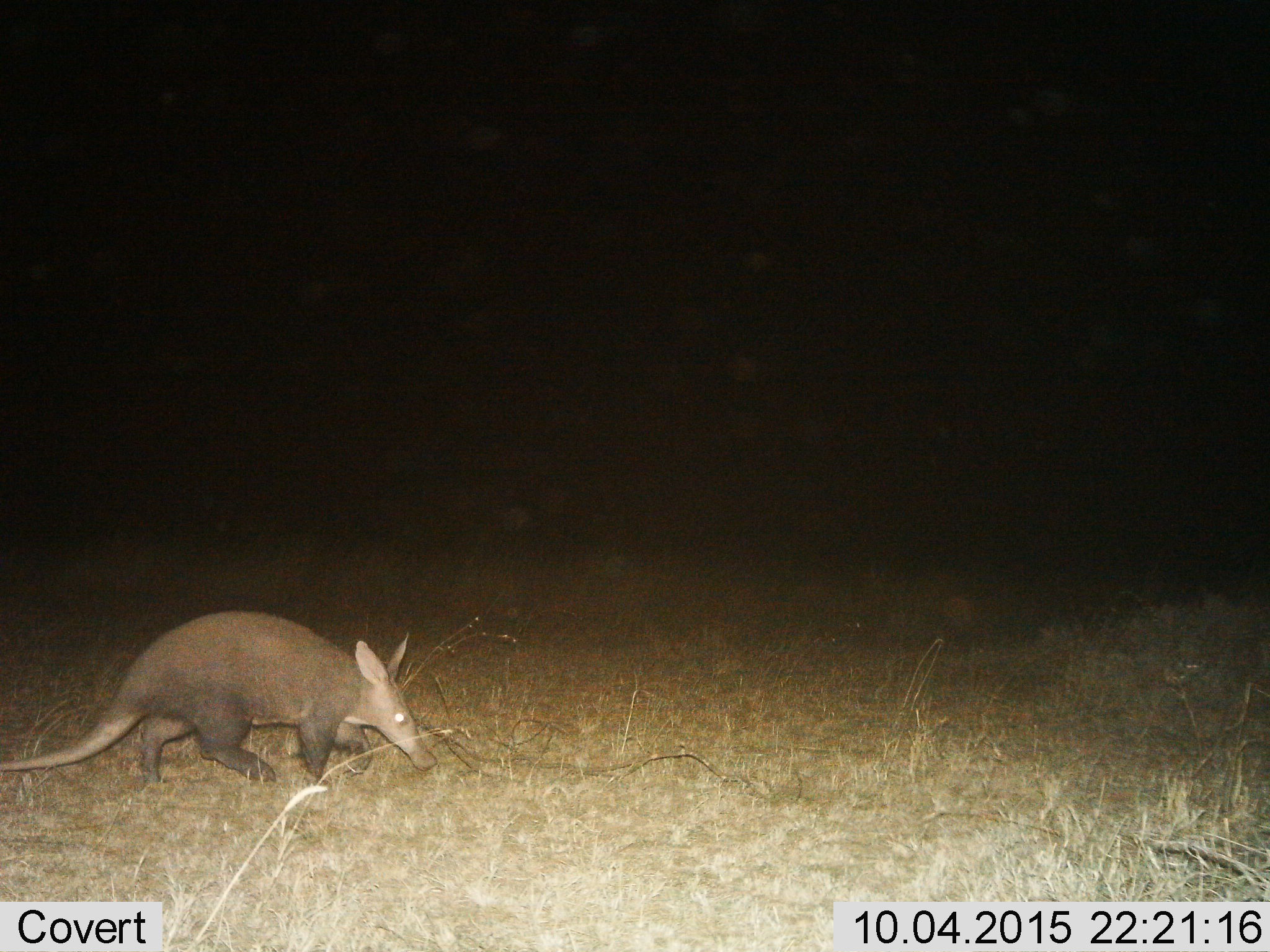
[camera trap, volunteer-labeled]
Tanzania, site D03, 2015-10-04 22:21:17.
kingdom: Animalia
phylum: Chordata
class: Mammalia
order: Tubulidentata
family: Orycteropodidae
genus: Orycteropus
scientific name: Orycteropus afer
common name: aardvark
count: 1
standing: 24%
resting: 0%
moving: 71%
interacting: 0%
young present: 0%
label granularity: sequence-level